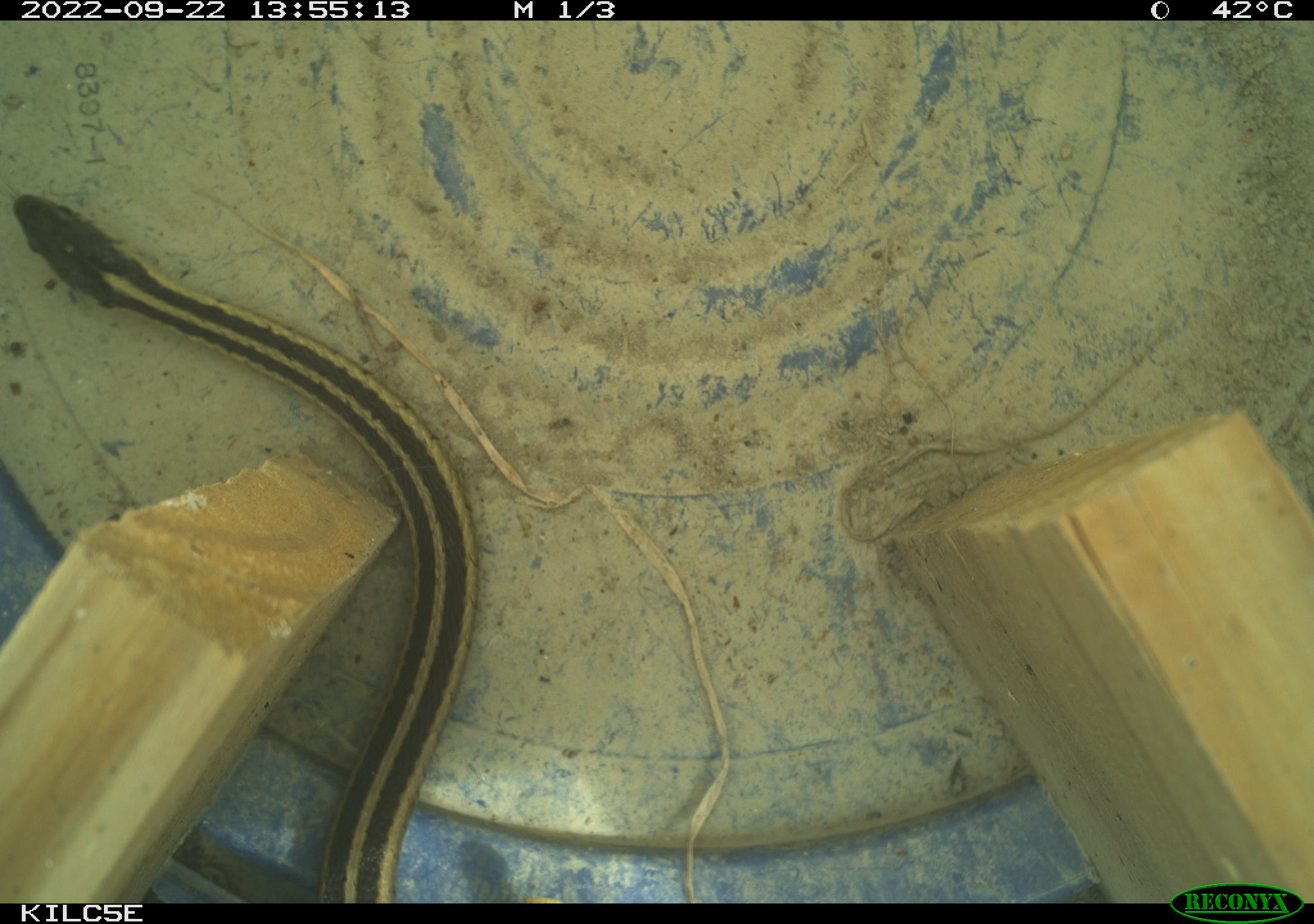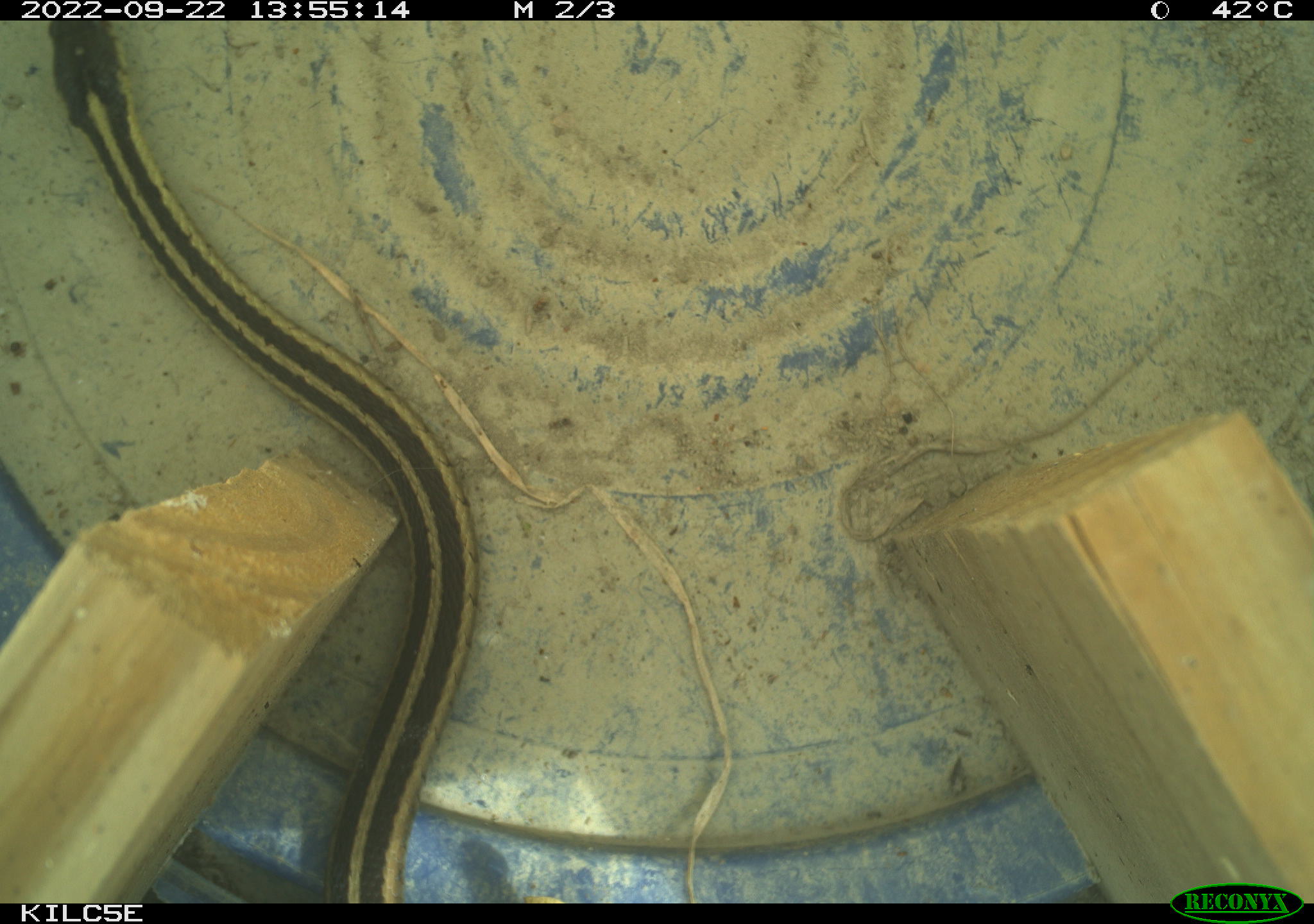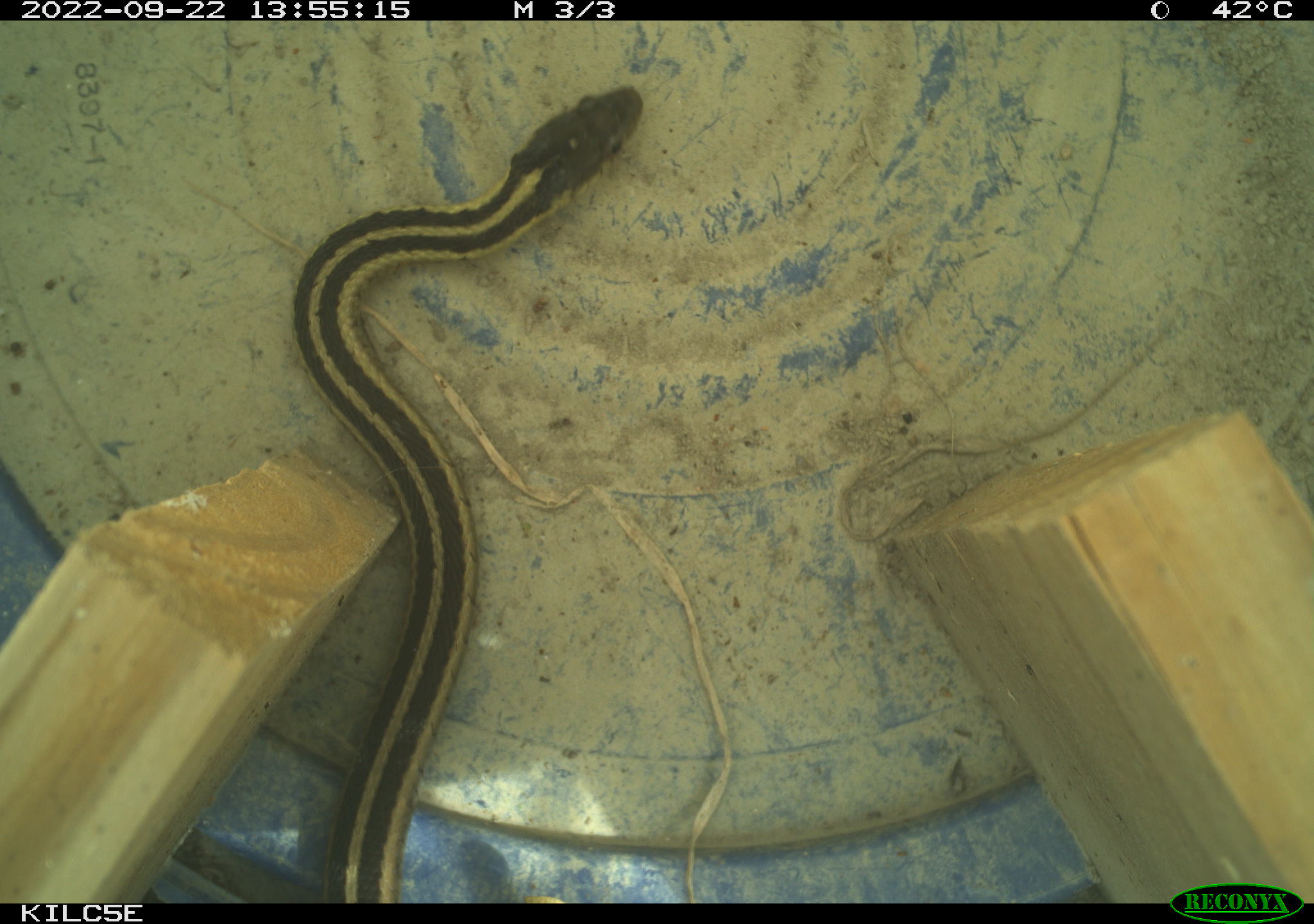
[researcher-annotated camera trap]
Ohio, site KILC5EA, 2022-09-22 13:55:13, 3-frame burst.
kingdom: Animalia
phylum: Chordata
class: Reptilia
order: Squamata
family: Colubridae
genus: Thamnophis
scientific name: Thamnophis sirtalis sirtalis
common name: eastern gartersnake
Eastern gartersnake (Thamnophis sirtalis sirtalis).